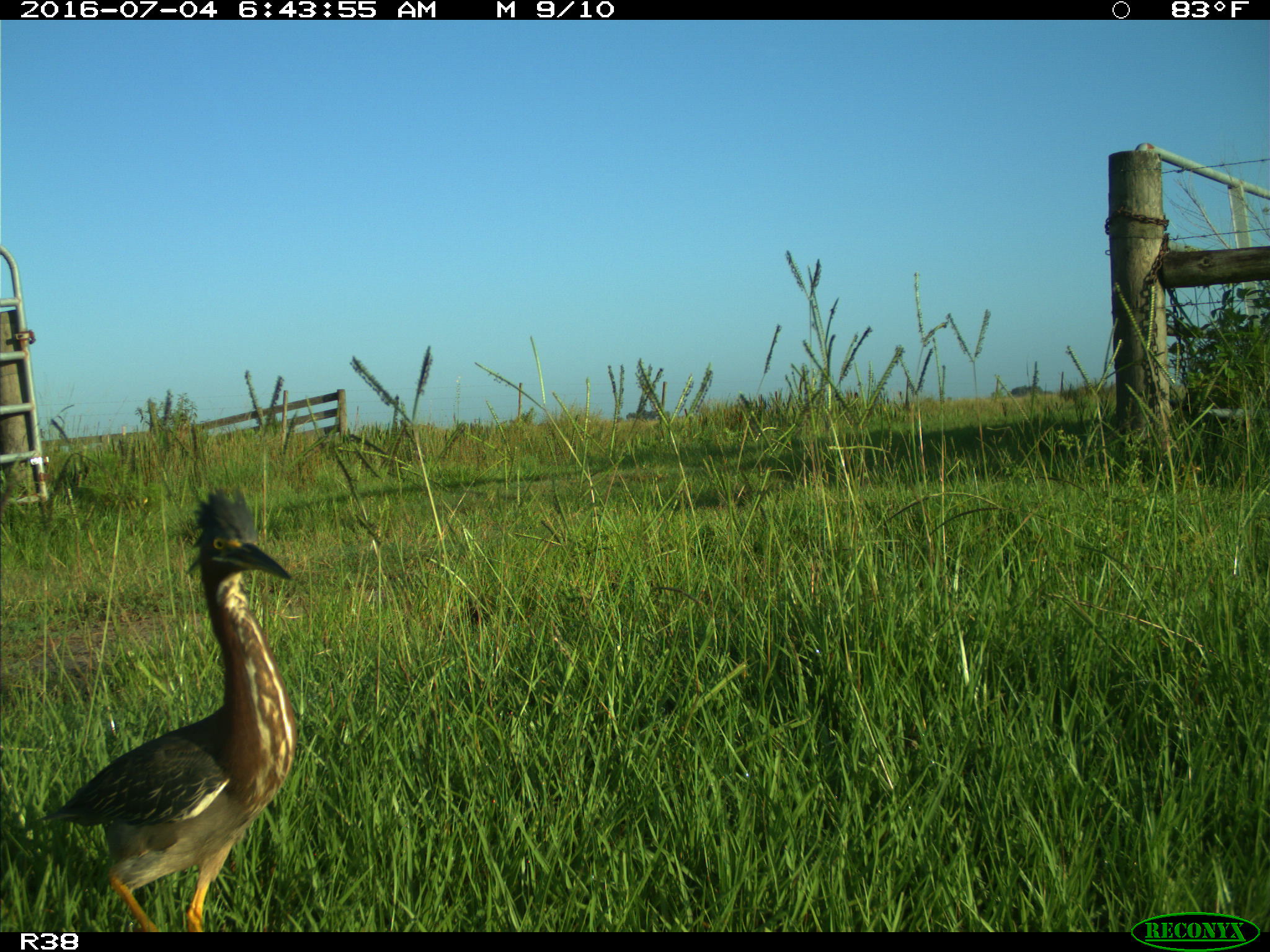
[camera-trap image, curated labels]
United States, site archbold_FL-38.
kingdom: Animalia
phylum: Chordata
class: Aves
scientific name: Aves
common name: birds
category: unidentified bird